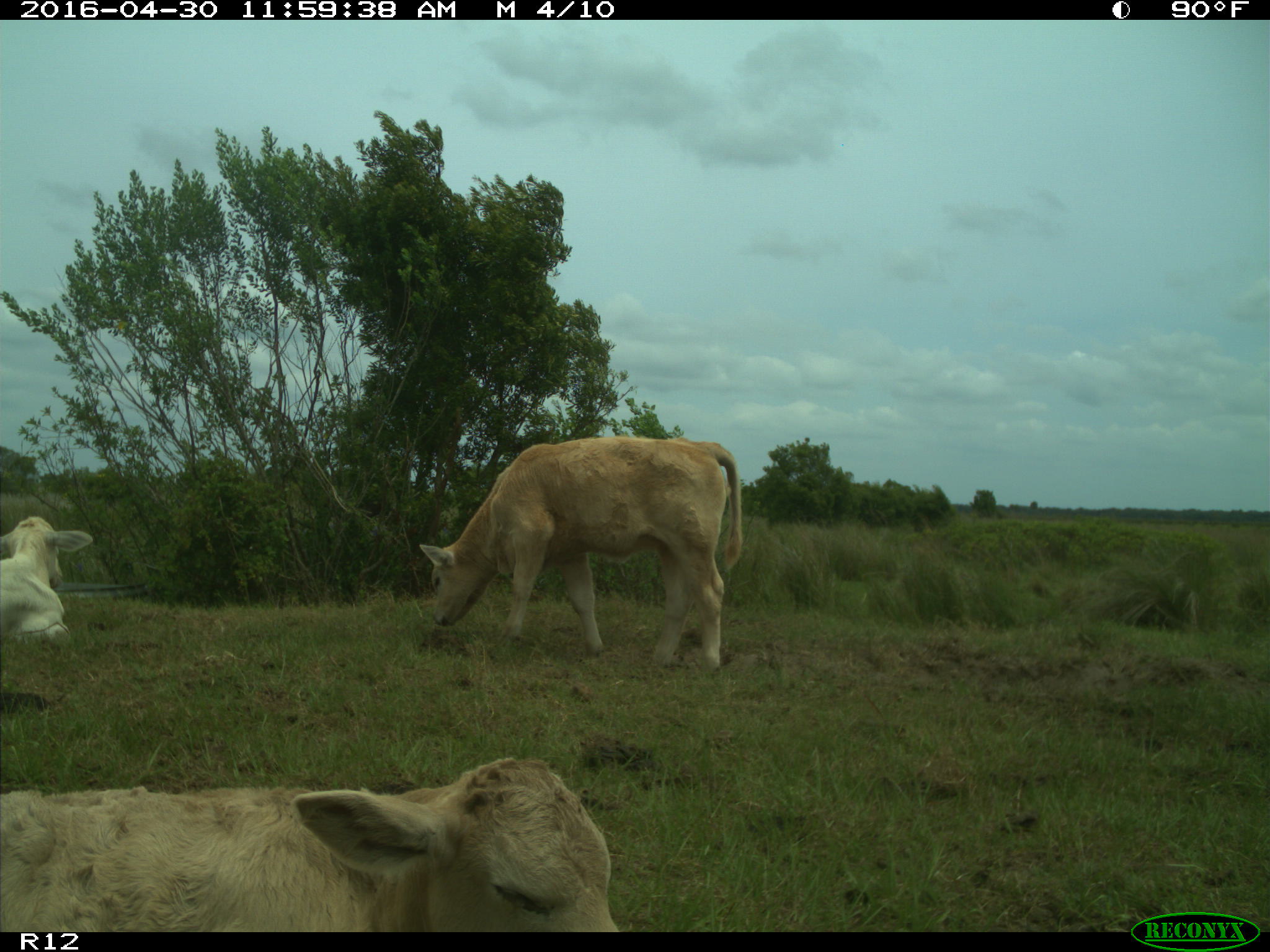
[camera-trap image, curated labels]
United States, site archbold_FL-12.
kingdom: Animalia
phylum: Chordata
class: Mammalia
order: Artiodactyla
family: Bovidae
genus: Bos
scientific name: Bos taurus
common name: domestic cow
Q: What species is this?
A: Bos taurus (domestic cow).